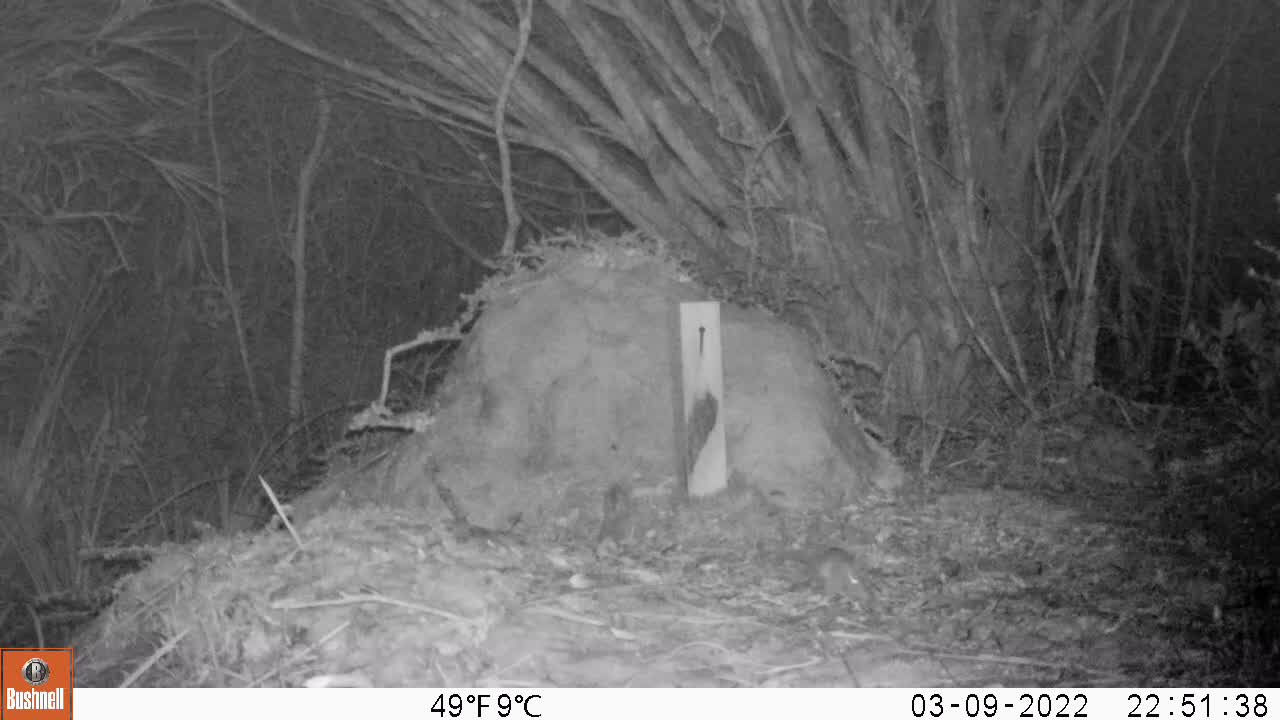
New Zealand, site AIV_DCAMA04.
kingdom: Animalia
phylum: Chordata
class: Mammalia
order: Rodentia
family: Muridae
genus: Mus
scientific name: Mus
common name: mouse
Mouse (Mus).